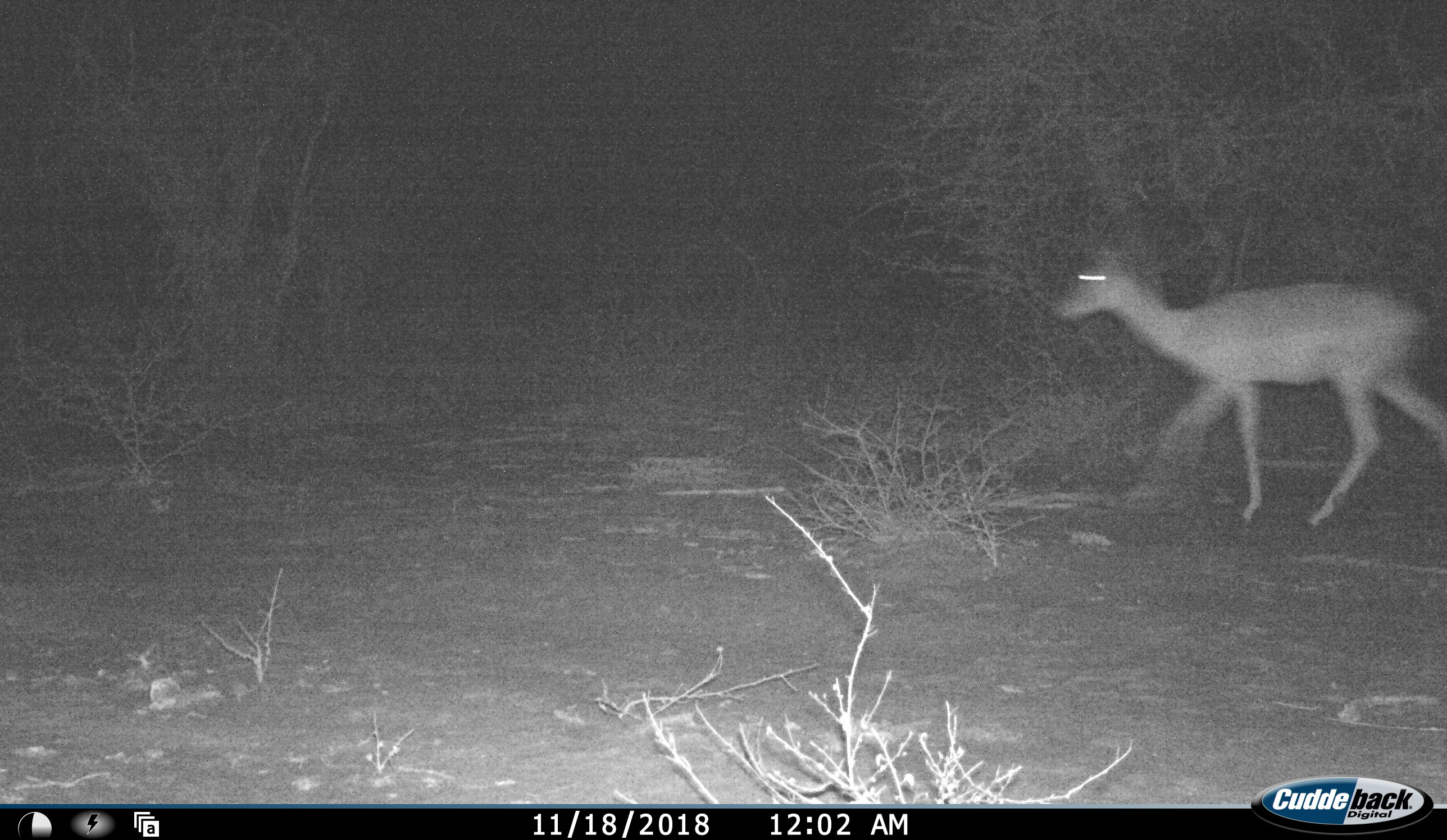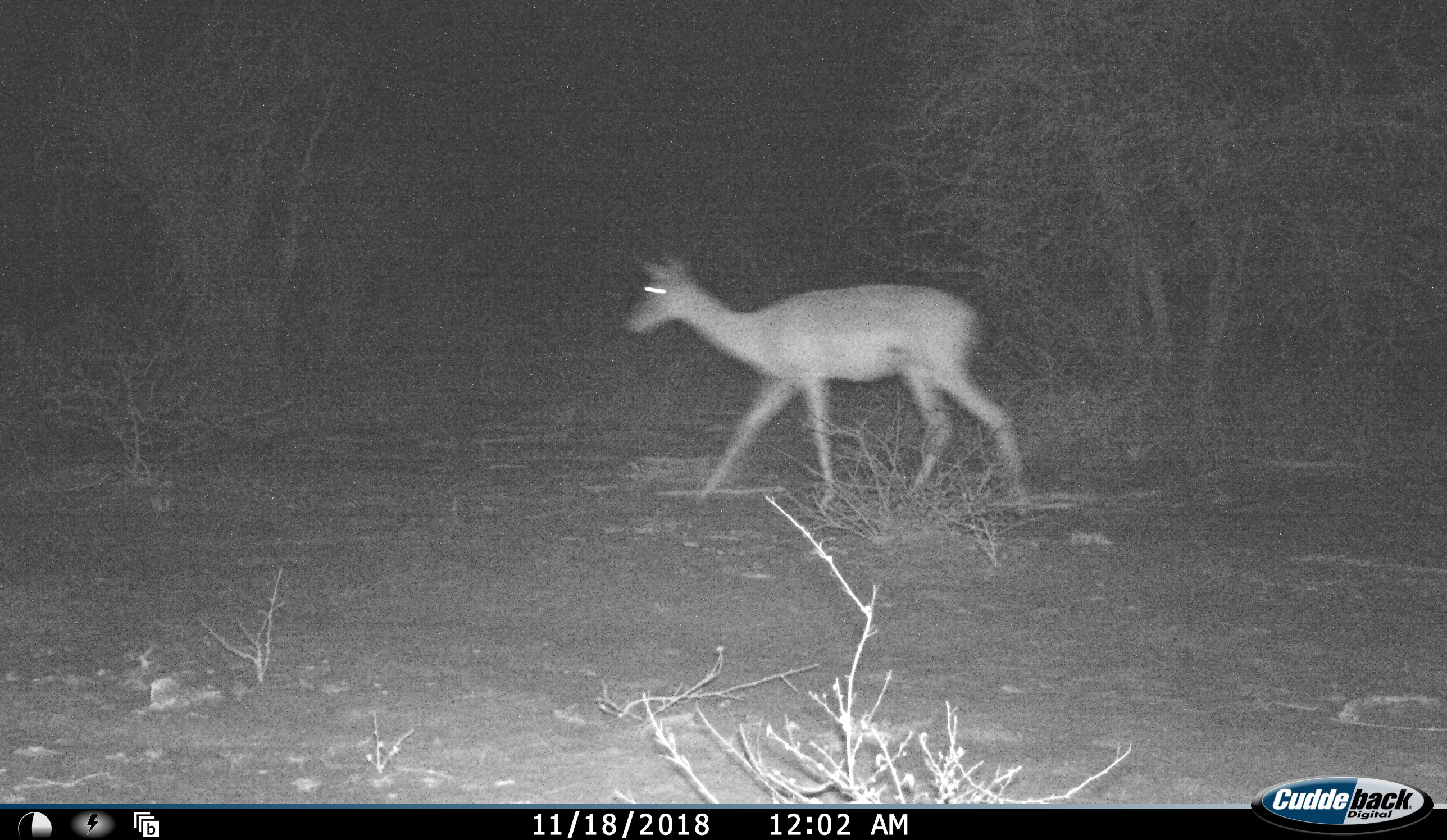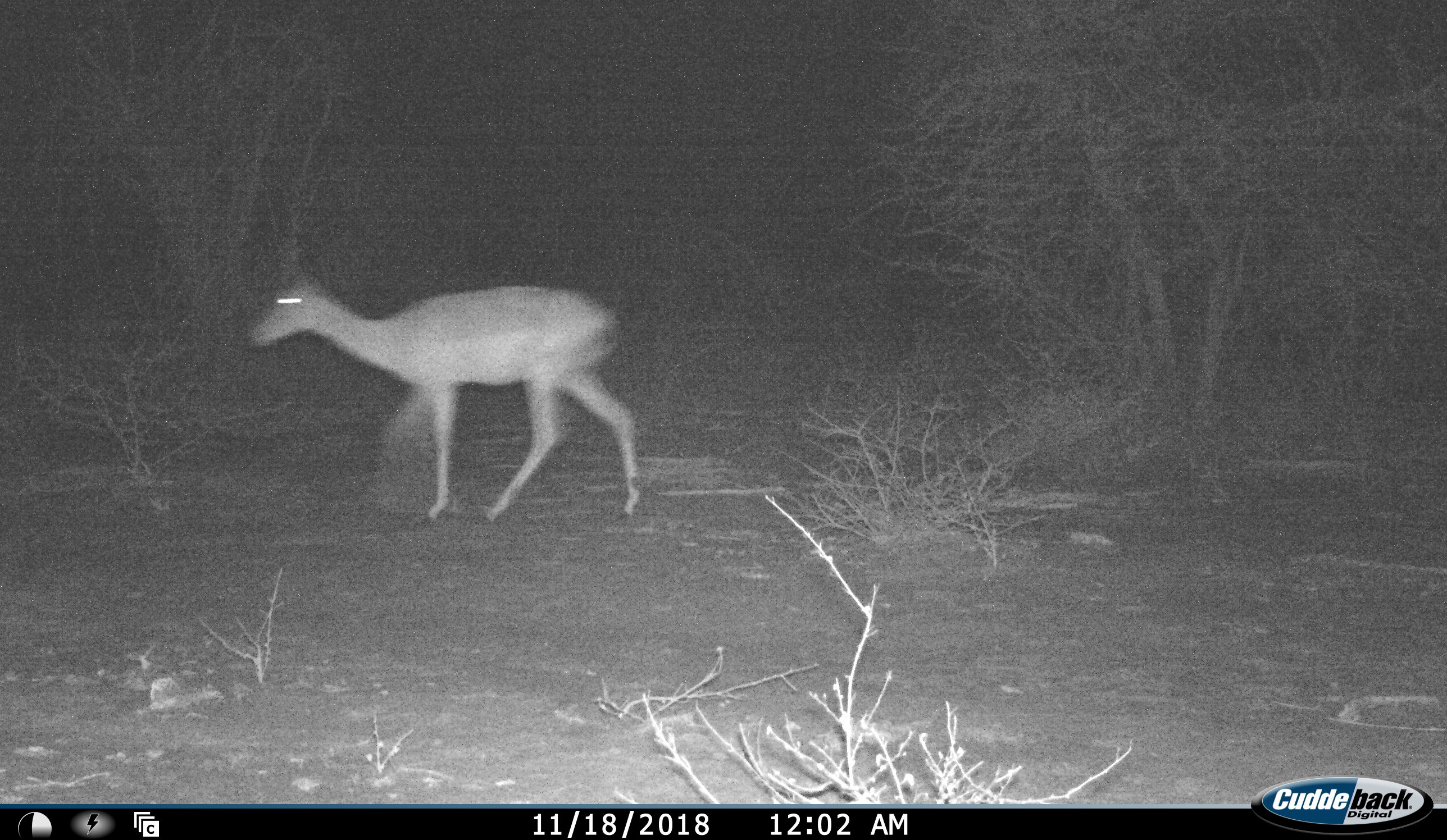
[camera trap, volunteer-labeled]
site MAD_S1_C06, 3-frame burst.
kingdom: Animalia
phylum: Chordata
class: Mammalia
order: Artiodactyla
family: Bovidae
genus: Aepyceros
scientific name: Aepyceros melampus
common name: impala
Impala (Aepyceros melampus), count 1. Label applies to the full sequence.